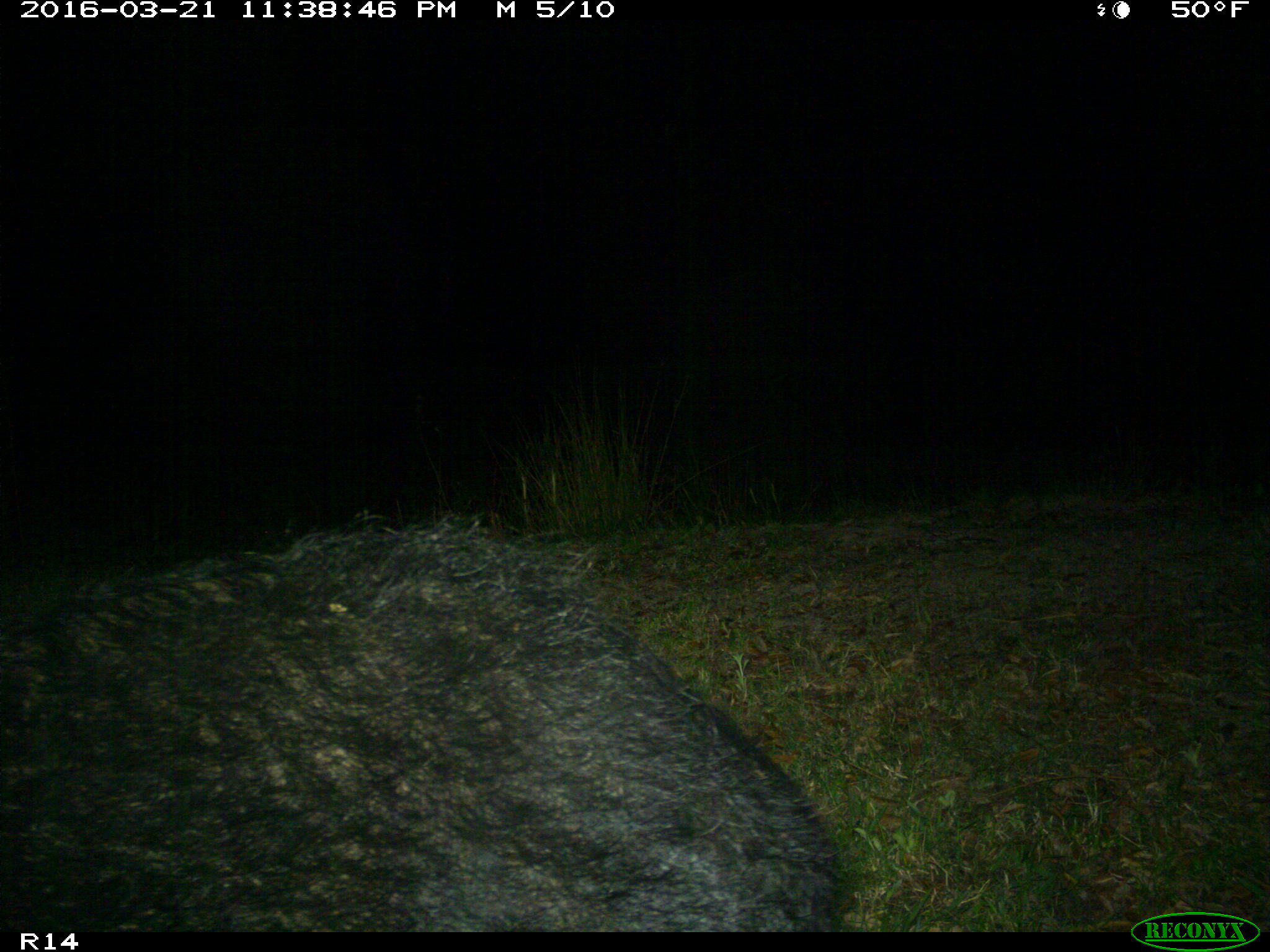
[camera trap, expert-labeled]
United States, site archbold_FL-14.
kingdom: Animalia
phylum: Chordata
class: Mammalia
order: Artiodactyla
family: Suidae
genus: Sus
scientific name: Sus scrofa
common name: wild boar